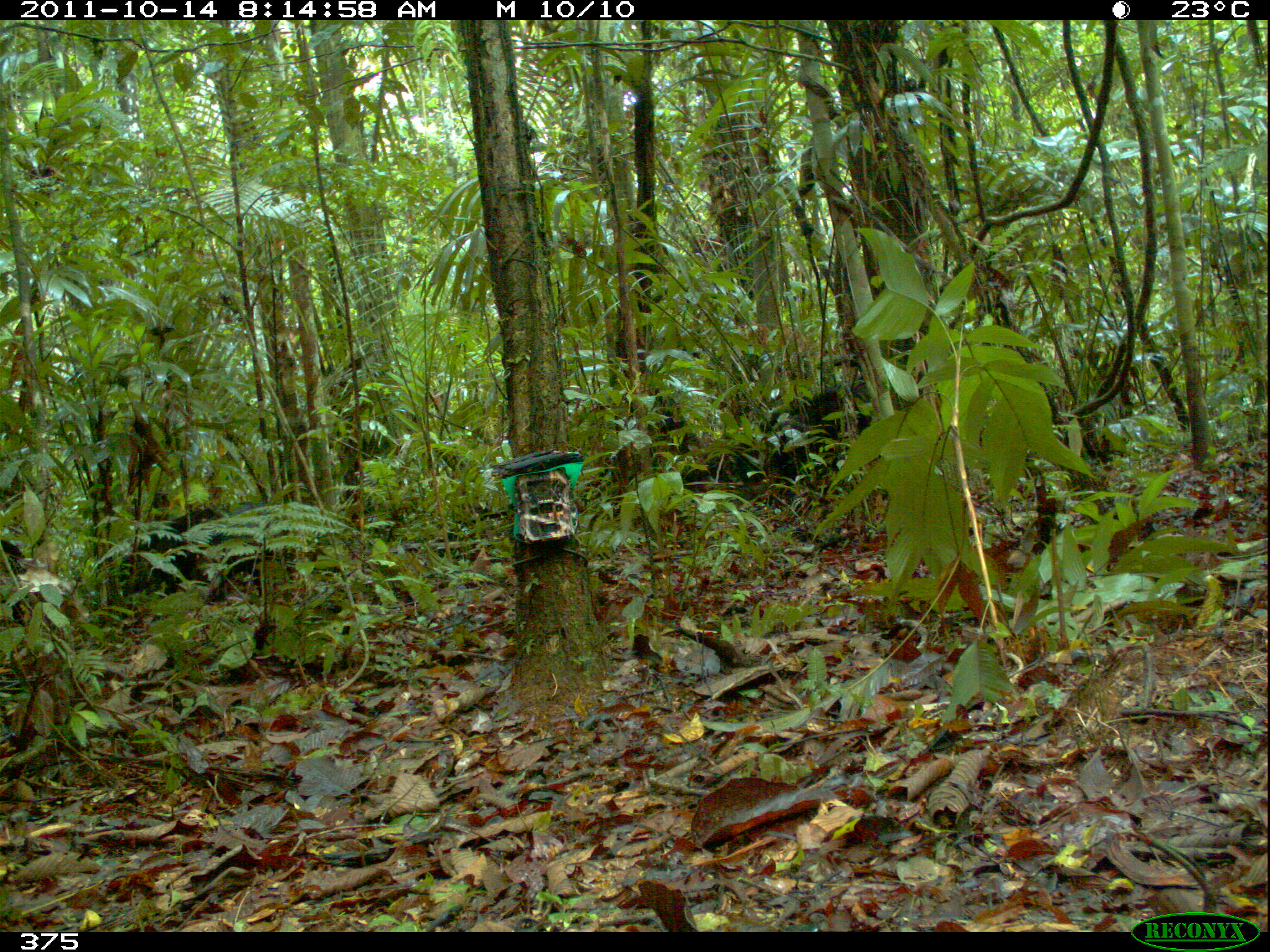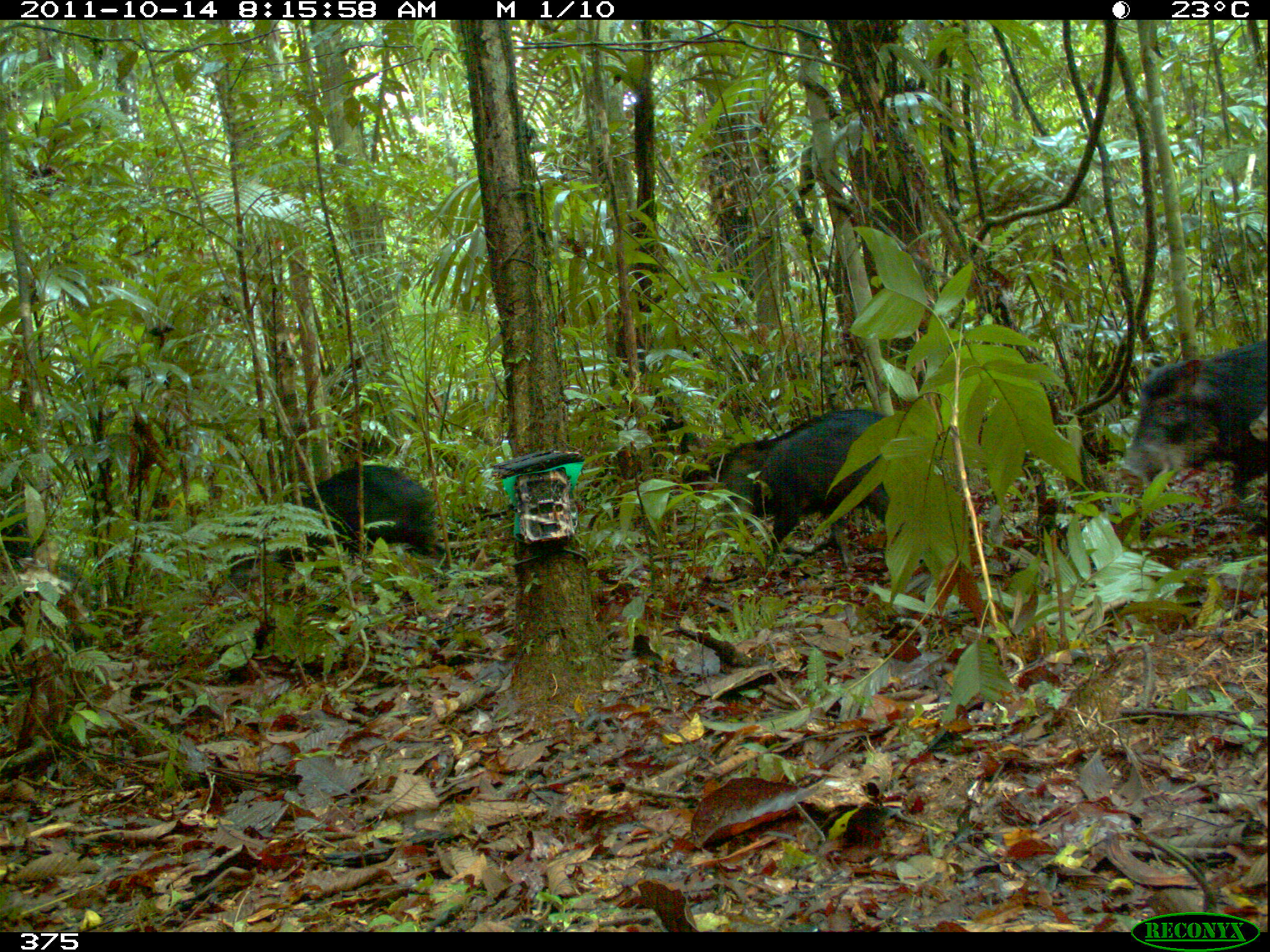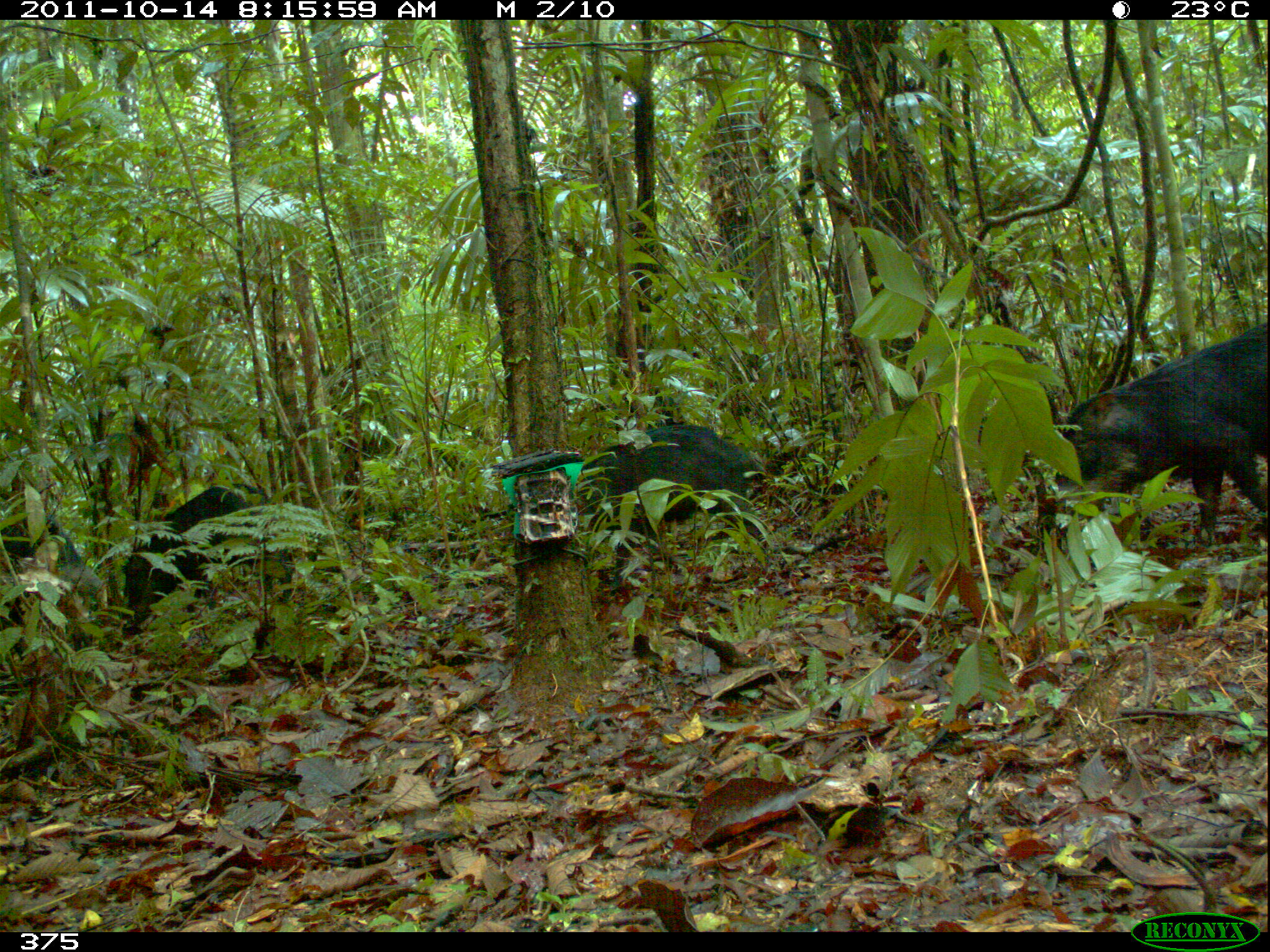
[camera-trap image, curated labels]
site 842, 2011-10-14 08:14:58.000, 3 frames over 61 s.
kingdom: Animalia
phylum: Chordata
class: Mammalia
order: Artiodactyla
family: Tayassuidae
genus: Tayassu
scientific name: Tayassu pecari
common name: white-lipped peccary